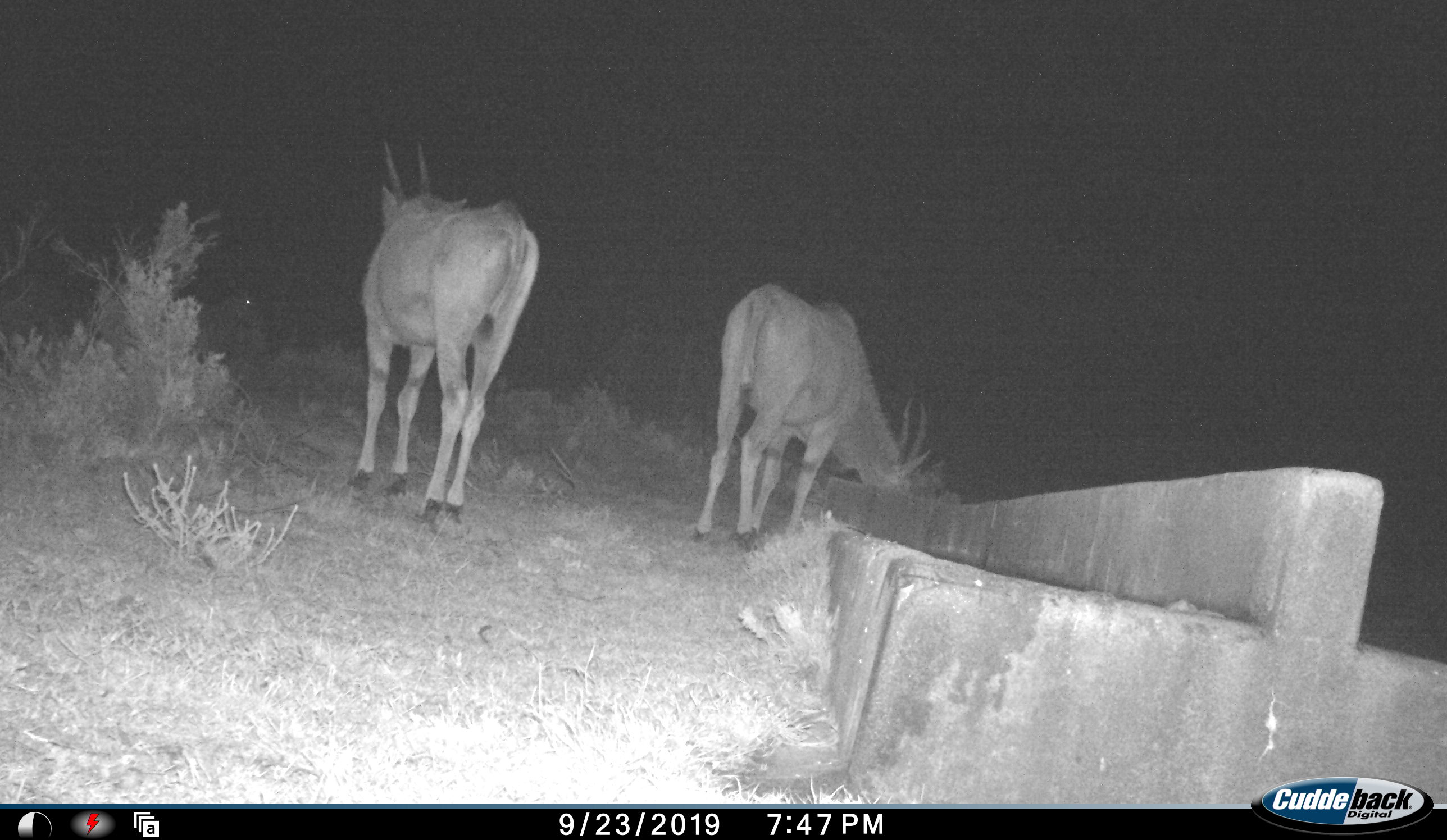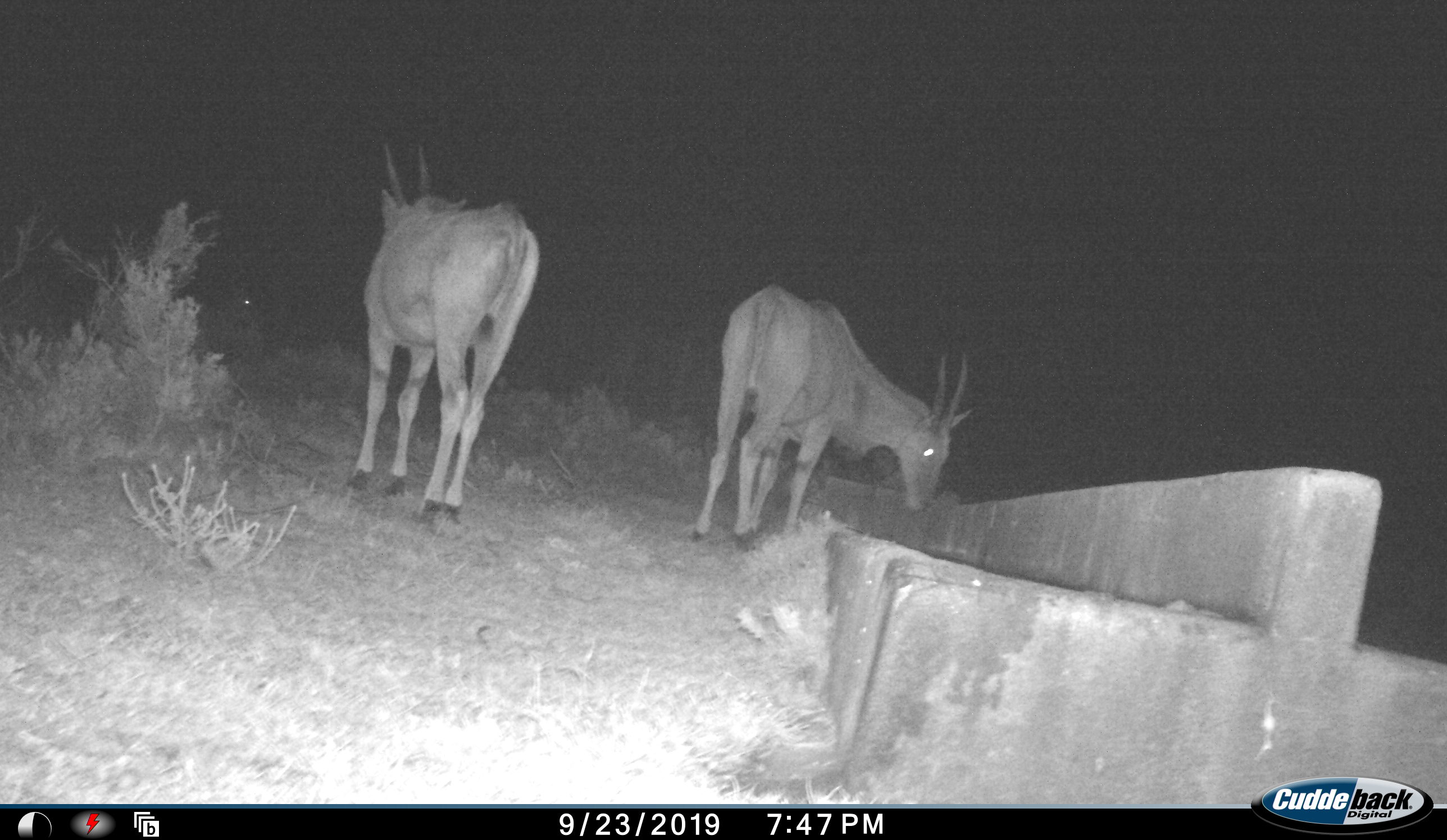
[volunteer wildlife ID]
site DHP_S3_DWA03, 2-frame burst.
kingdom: Animalia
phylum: Chordata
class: Mammalia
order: Artiodactyla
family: Bovidae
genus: Tragelaphus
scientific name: Tragelaphus oryx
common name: eland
Eland (Tragelaphus oryx), count 2. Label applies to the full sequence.